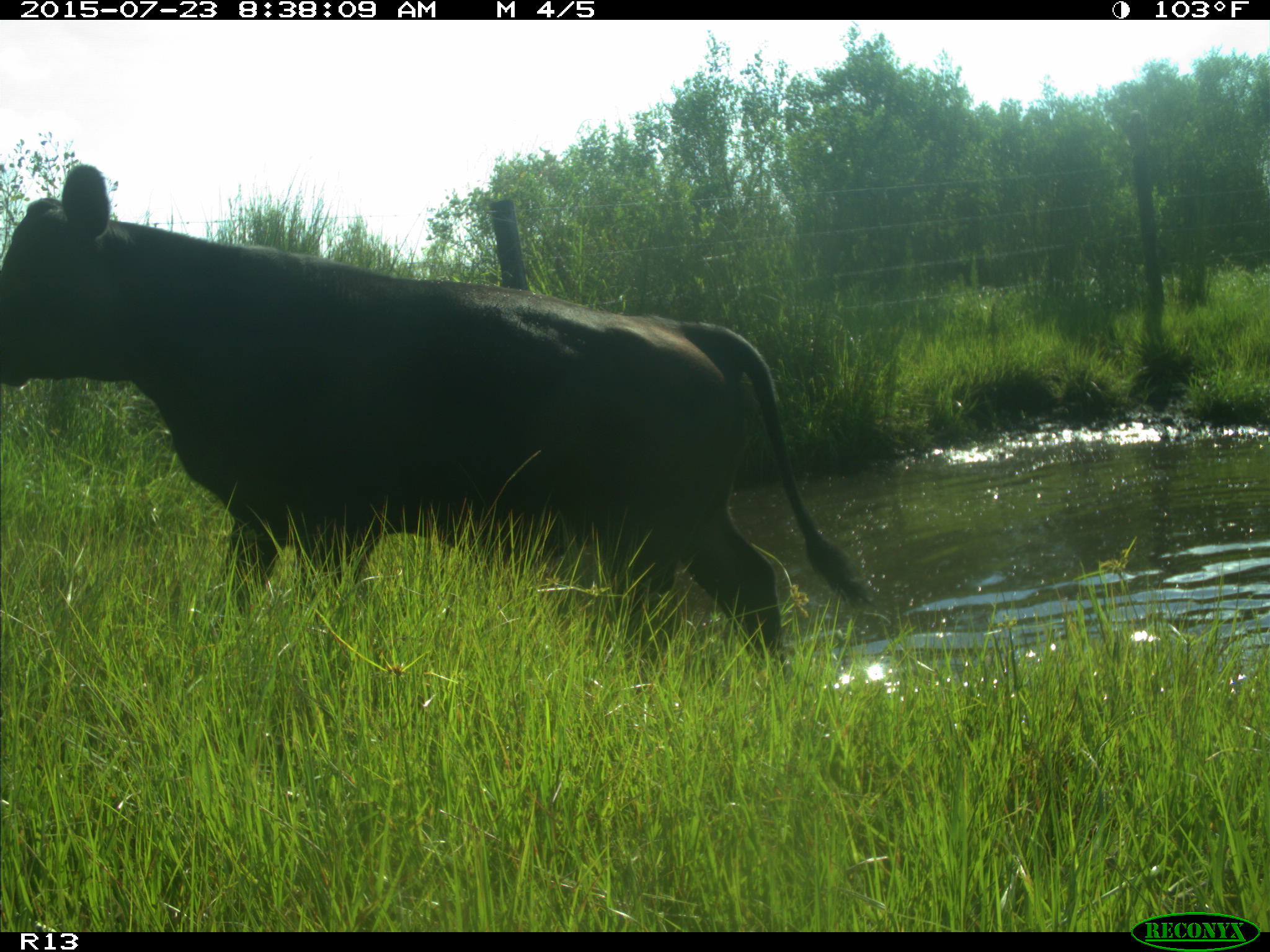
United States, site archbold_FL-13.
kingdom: Animalia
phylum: Chordata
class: Mammalia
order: Artiodactyla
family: Bovidae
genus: Bos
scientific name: Bos taurus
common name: domestic cow